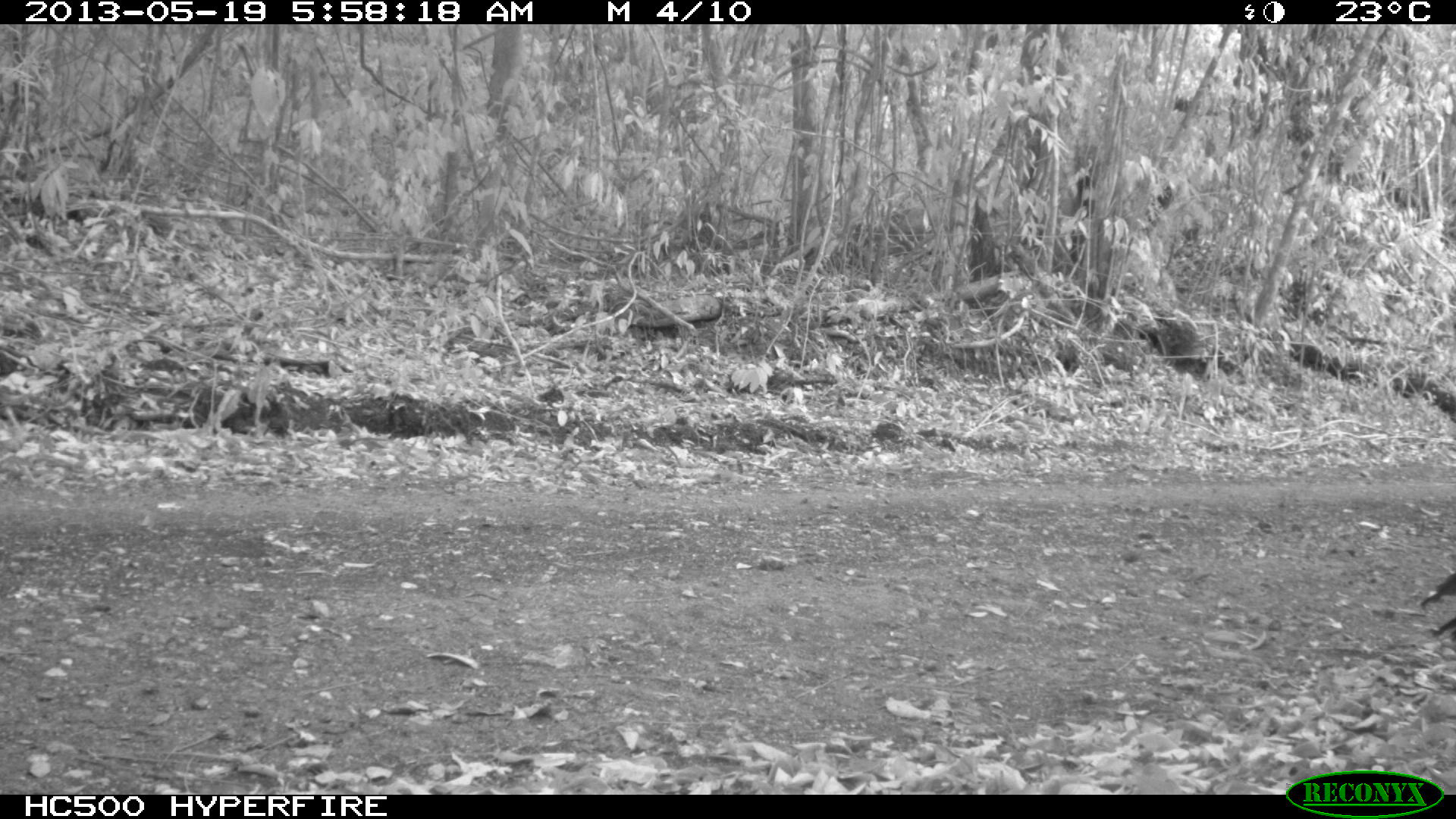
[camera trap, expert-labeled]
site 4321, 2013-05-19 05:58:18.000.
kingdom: Animalia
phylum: Chordata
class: Aves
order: Galliformes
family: Cracidae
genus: Crax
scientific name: Crax rubra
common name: great curassow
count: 1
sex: female